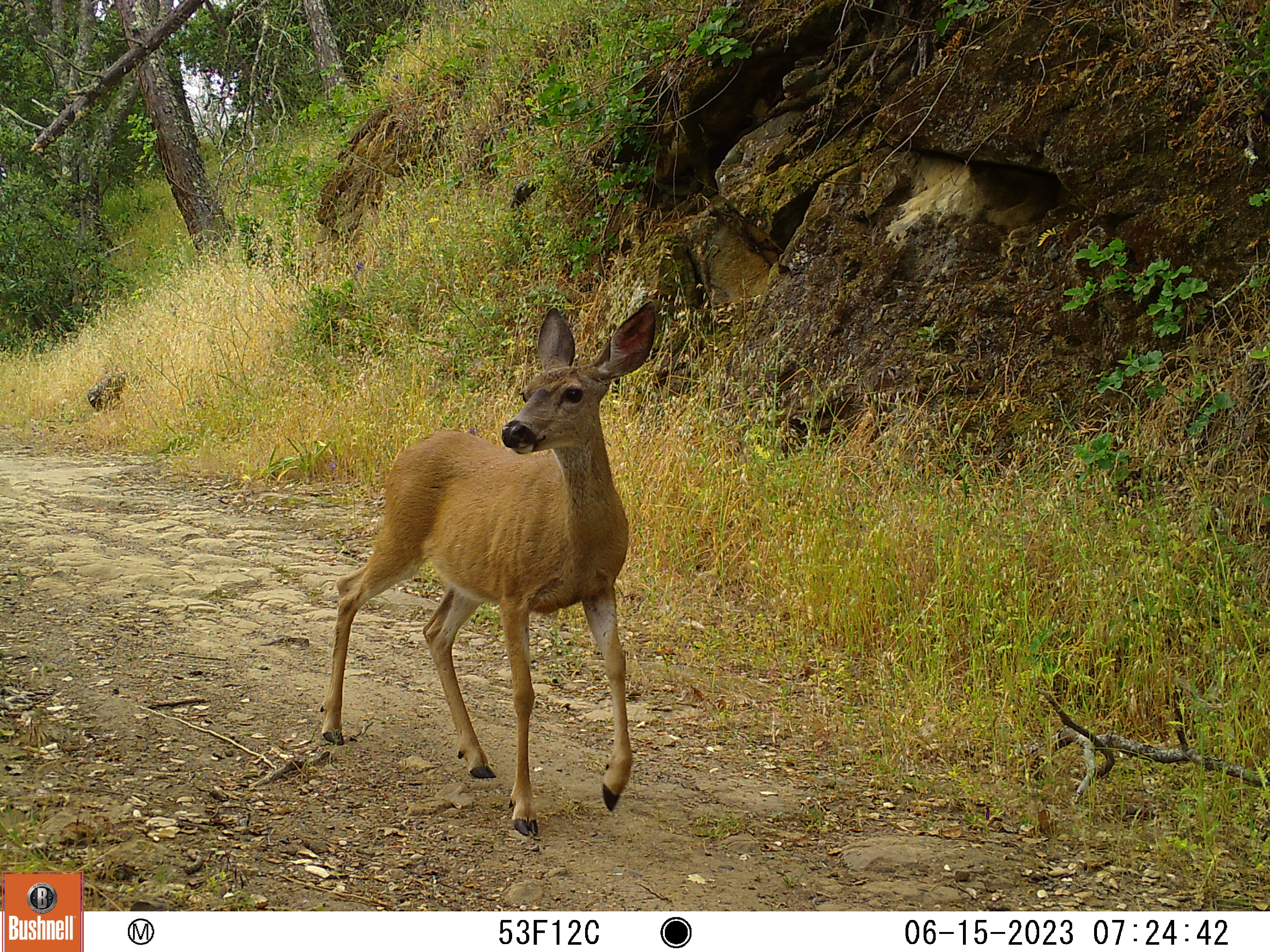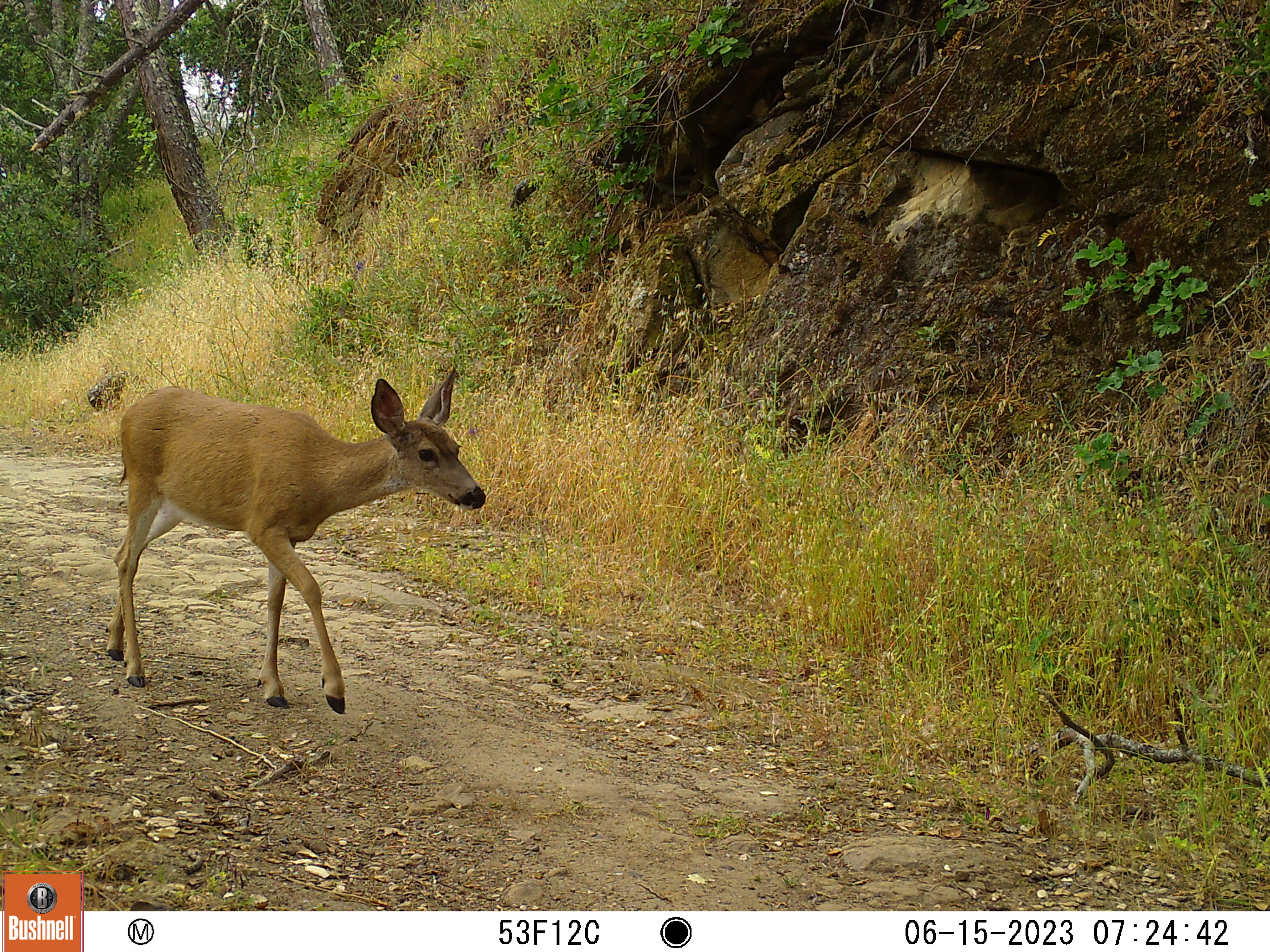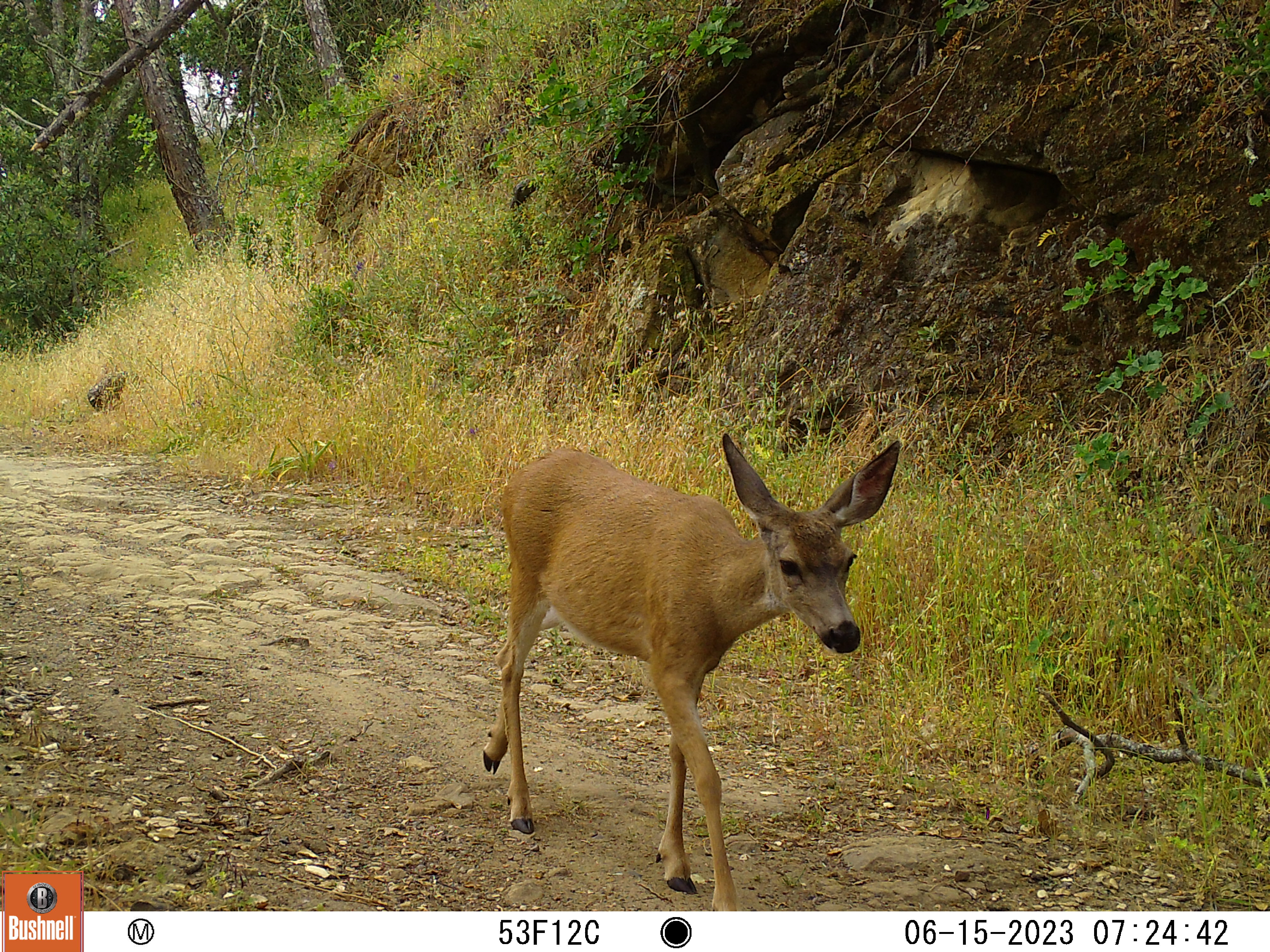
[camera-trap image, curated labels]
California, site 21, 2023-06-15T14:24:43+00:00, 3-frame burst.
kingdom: Animalia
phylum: Chordata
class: Mammalia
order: Artiodactyla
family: Cervidae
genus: Odocoileus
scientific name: Odocoileus hemionus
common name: mule deer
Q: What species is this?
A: Mule deer (Odocoileus hemionus).